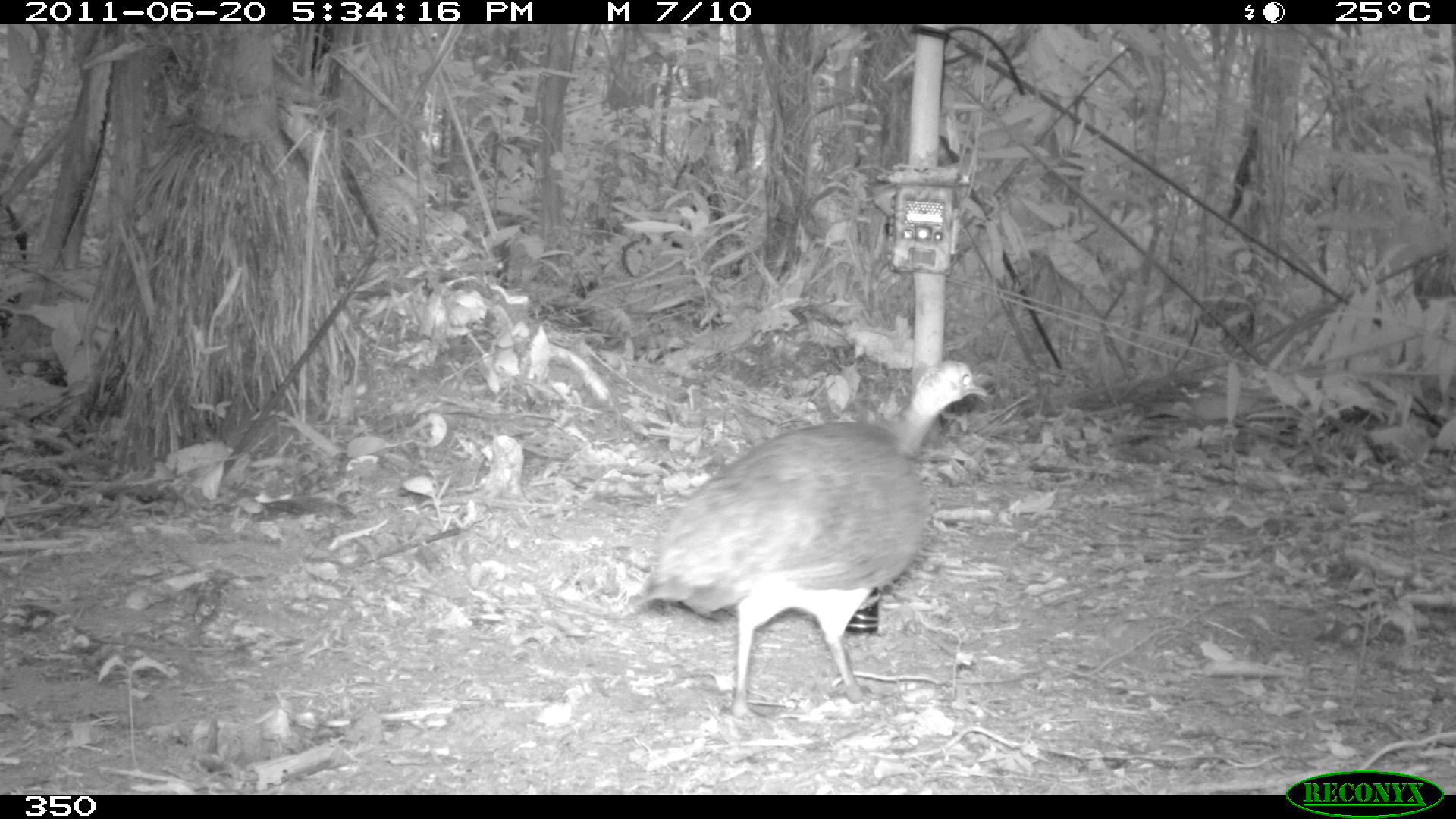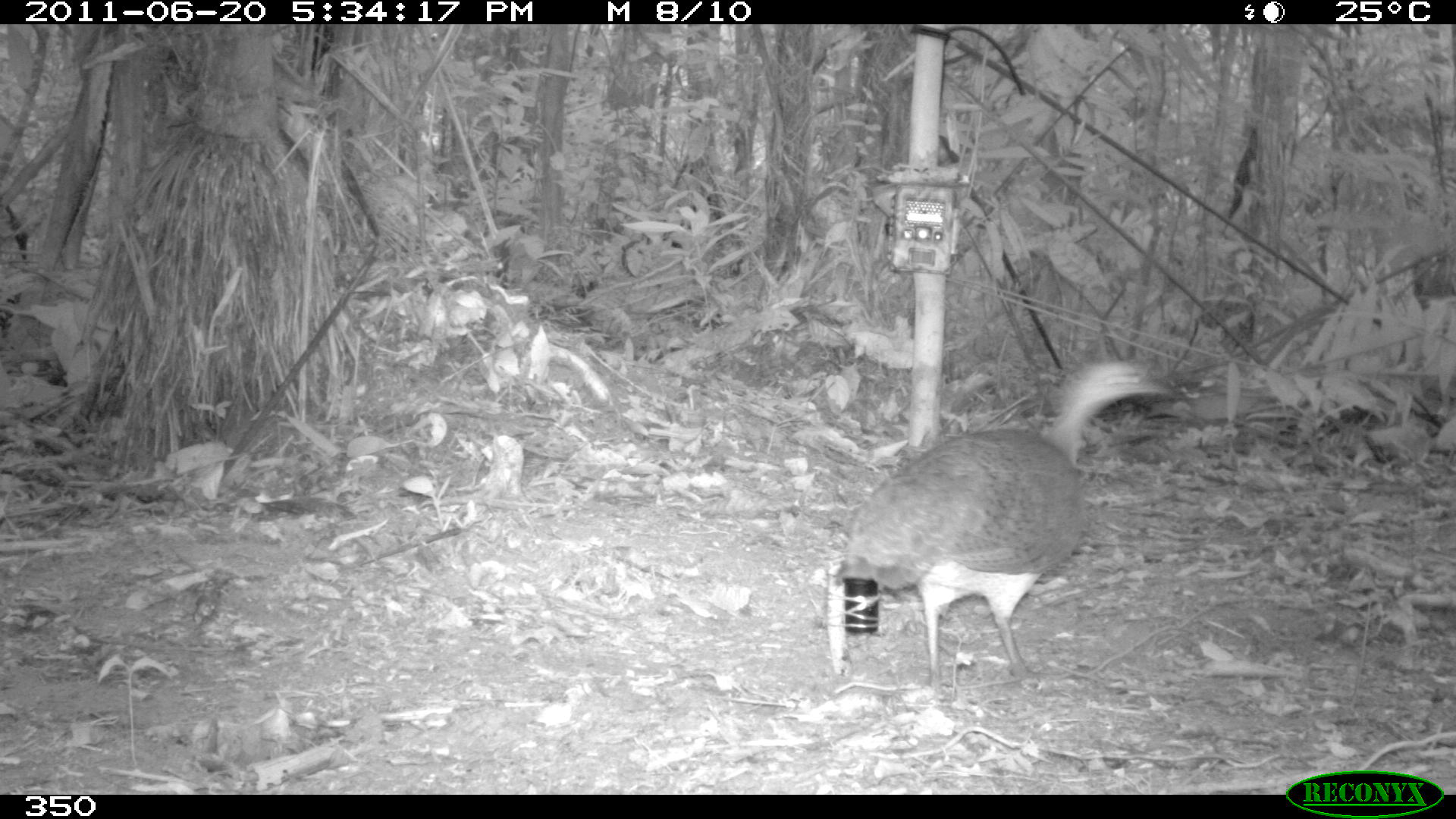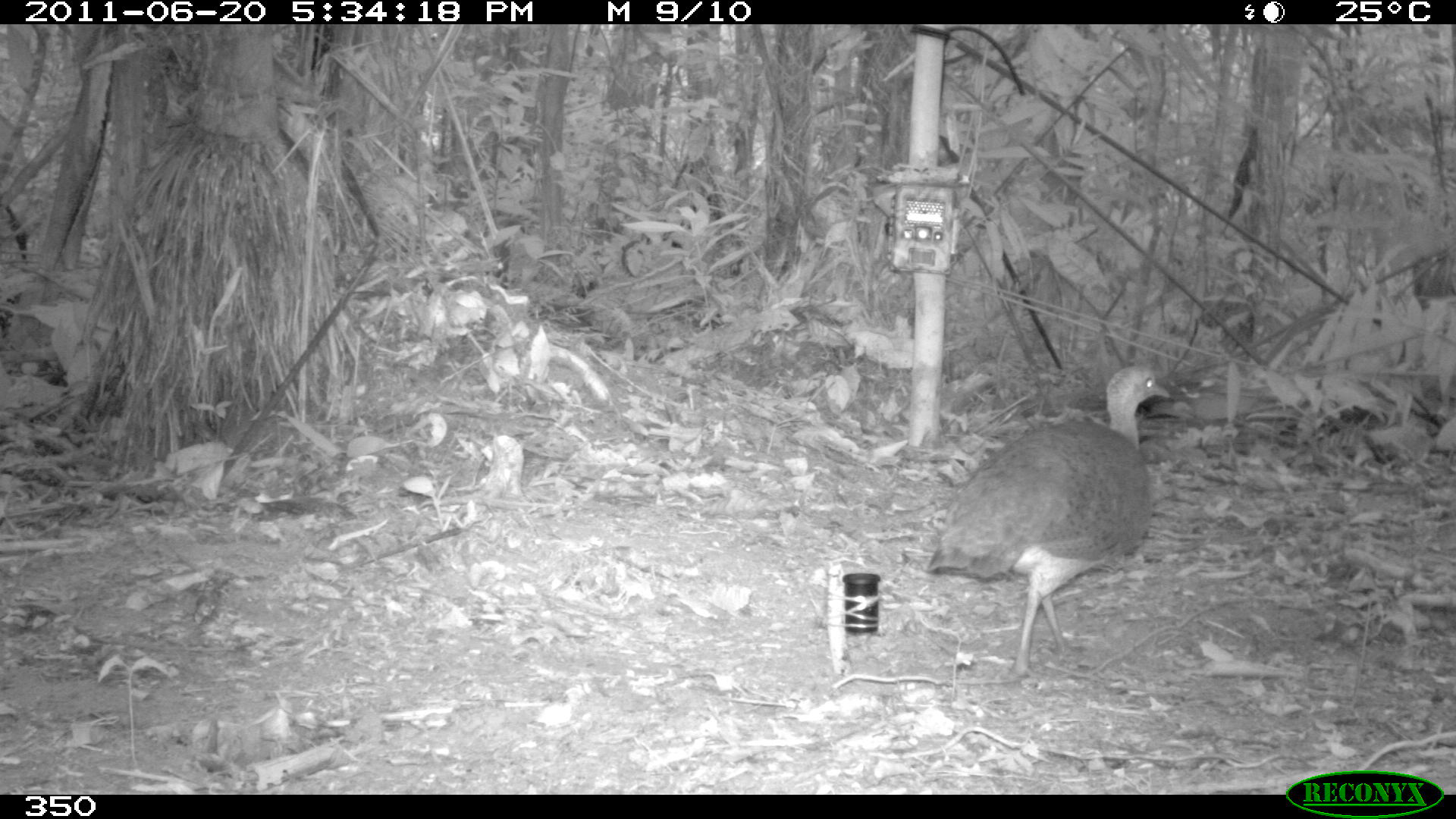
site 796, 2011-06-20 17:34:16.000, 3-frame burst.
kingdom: Animalia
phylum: Chordata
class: Aves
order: Galliformes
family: Phasianidae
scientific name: Phasianidae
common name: quails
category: quail